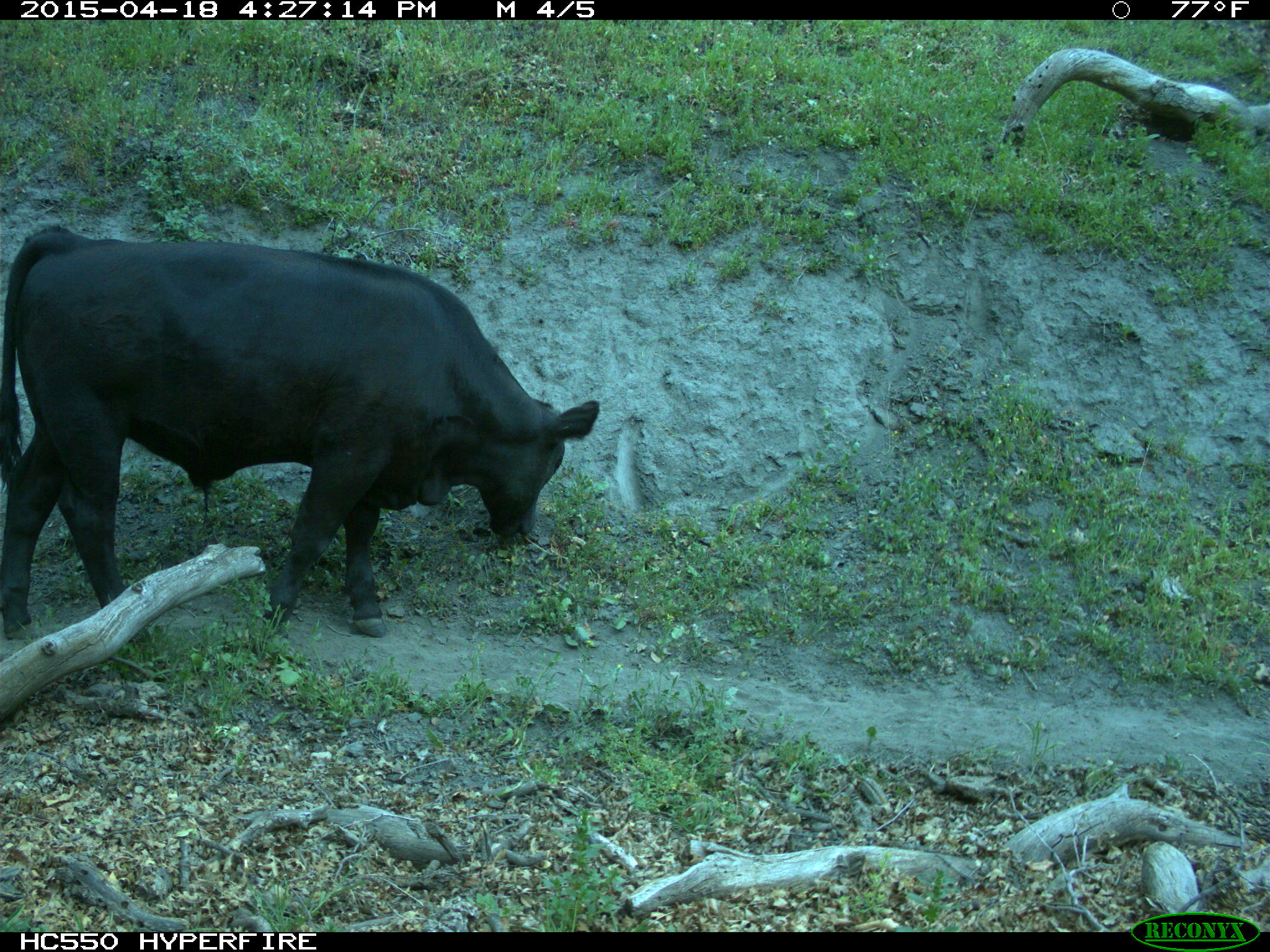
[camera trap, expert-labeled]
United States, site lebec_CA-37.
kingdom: Animalia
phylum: Chordata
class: Mammalia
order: Artiodactyla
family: Bovidae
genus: Bos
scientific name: Bos taurus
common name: domestic cow